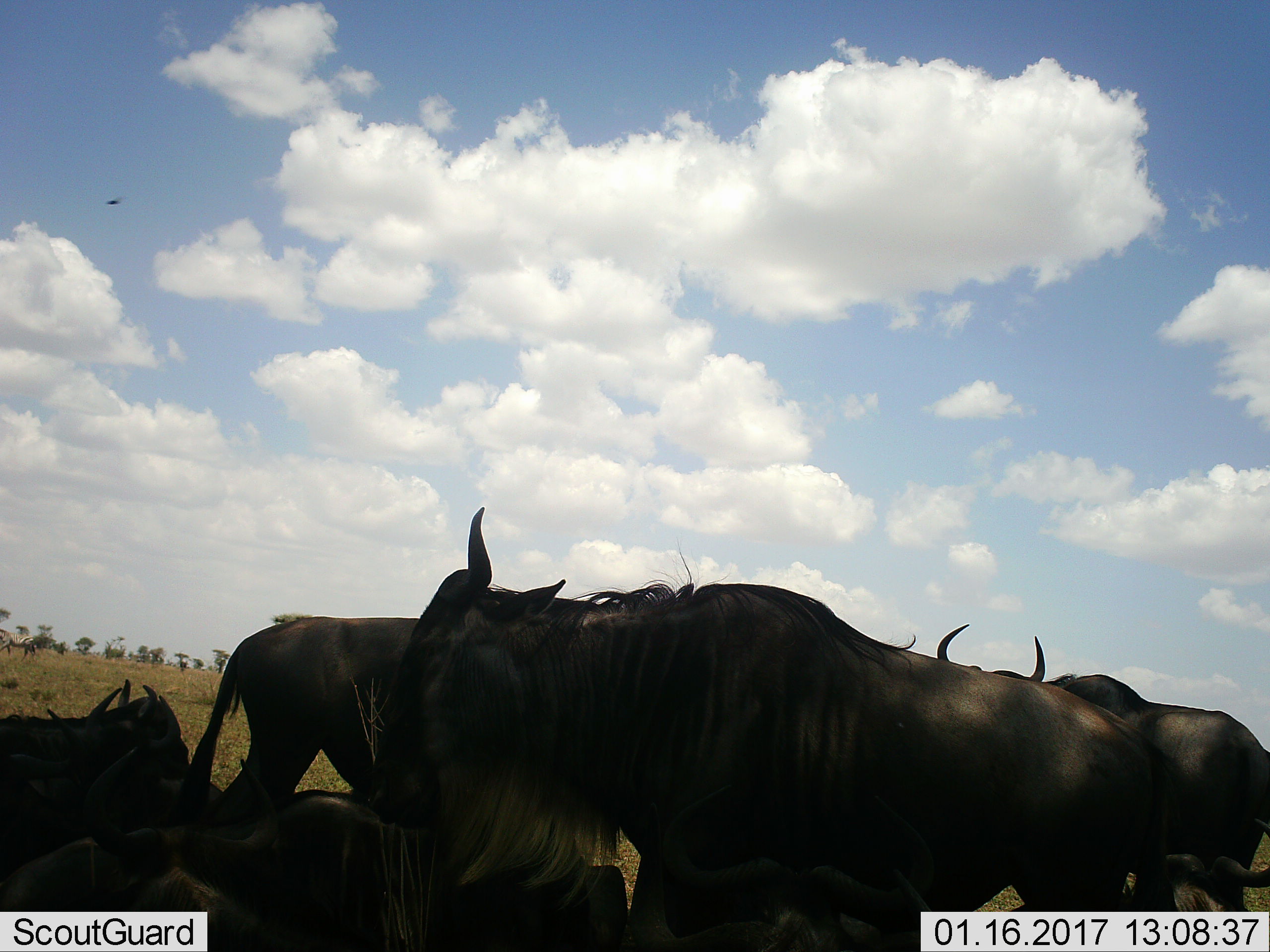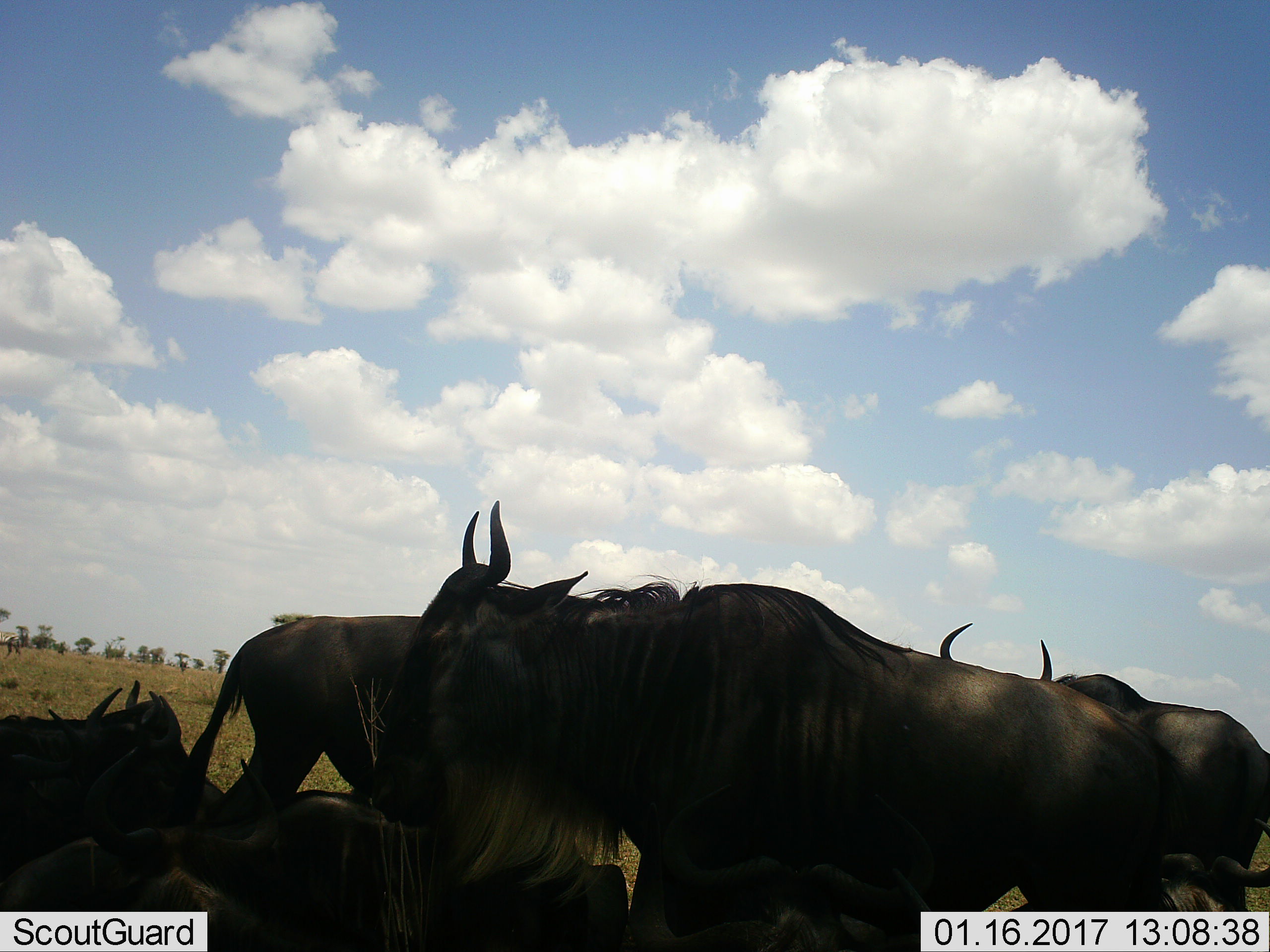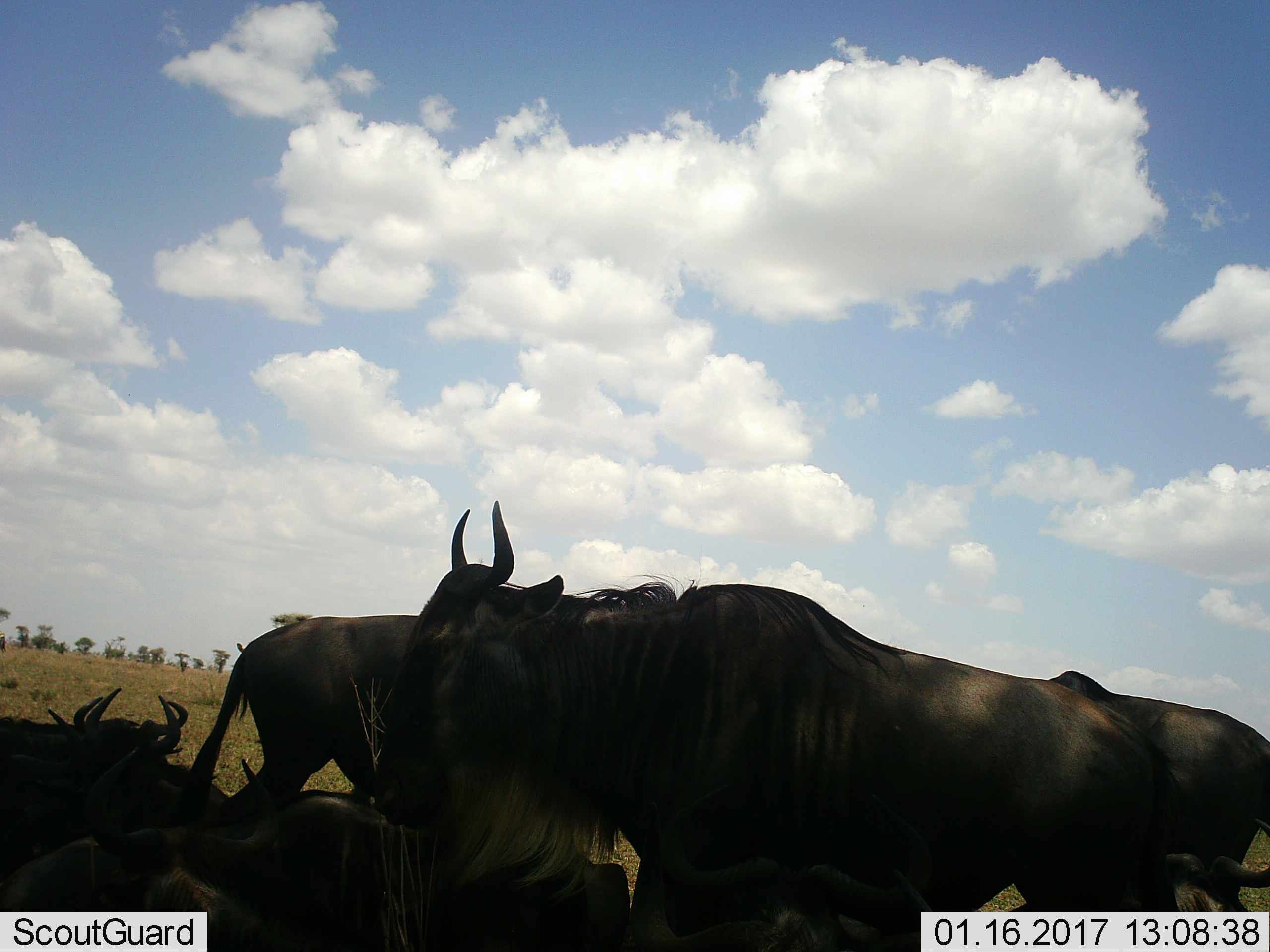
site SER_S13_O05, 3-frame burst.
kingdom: Animalia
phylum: Chordata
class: Mammalia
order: Artiodactyla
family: Bovidae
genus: Connochaetes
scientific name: Connochaetes taurinus taurinus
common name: blue wildebeest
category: wildebeestblue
Wildebeestblue (blue wildebeest) (Connochaetes taurinus taurinus), count 7. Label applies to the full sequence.